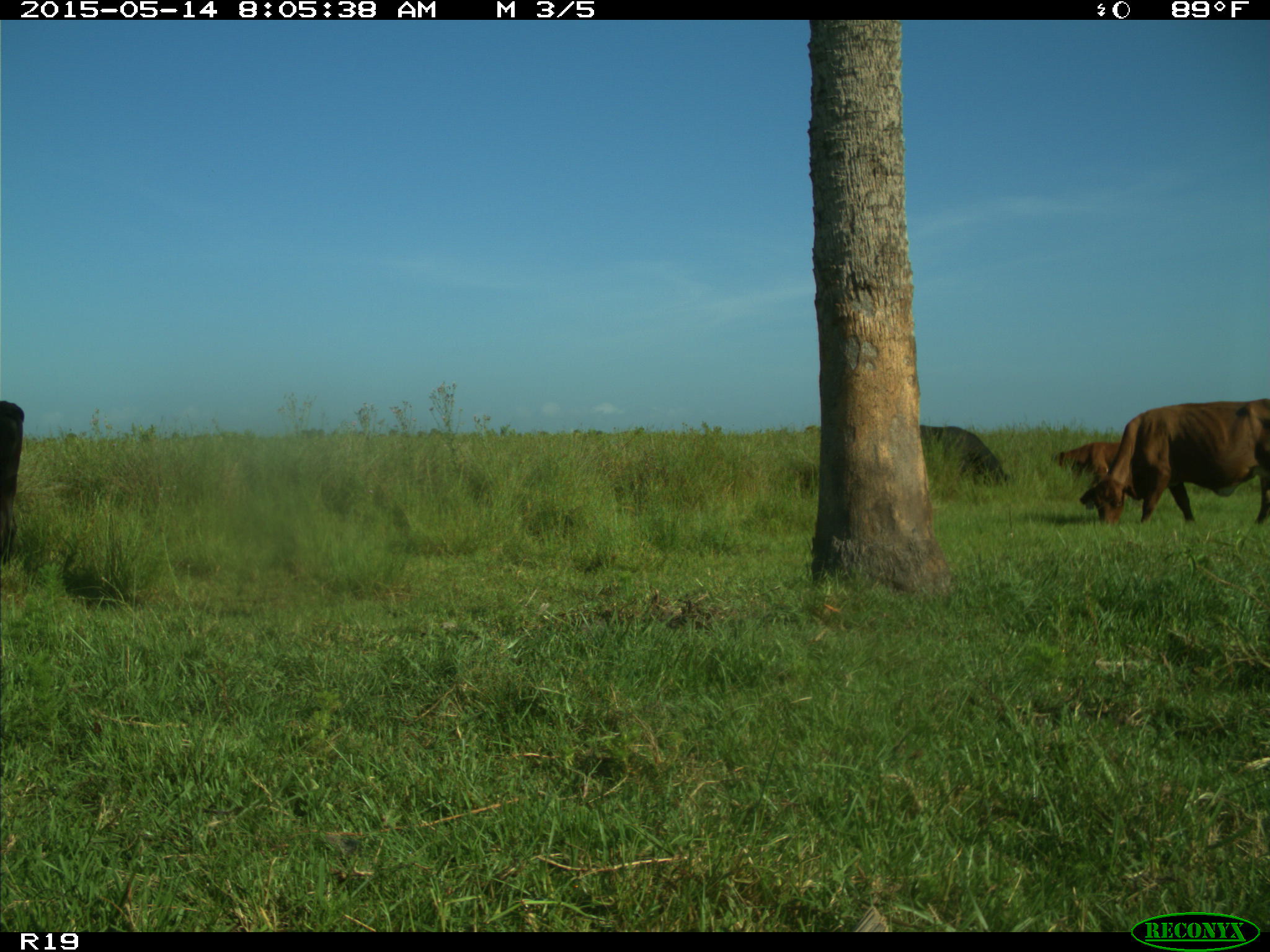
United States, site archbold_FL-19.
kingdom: Animalia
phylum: Chordata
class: Mammalia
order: Artiodactyla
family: Bovidae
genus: Bos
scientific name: Bos taurus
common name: domestic cow